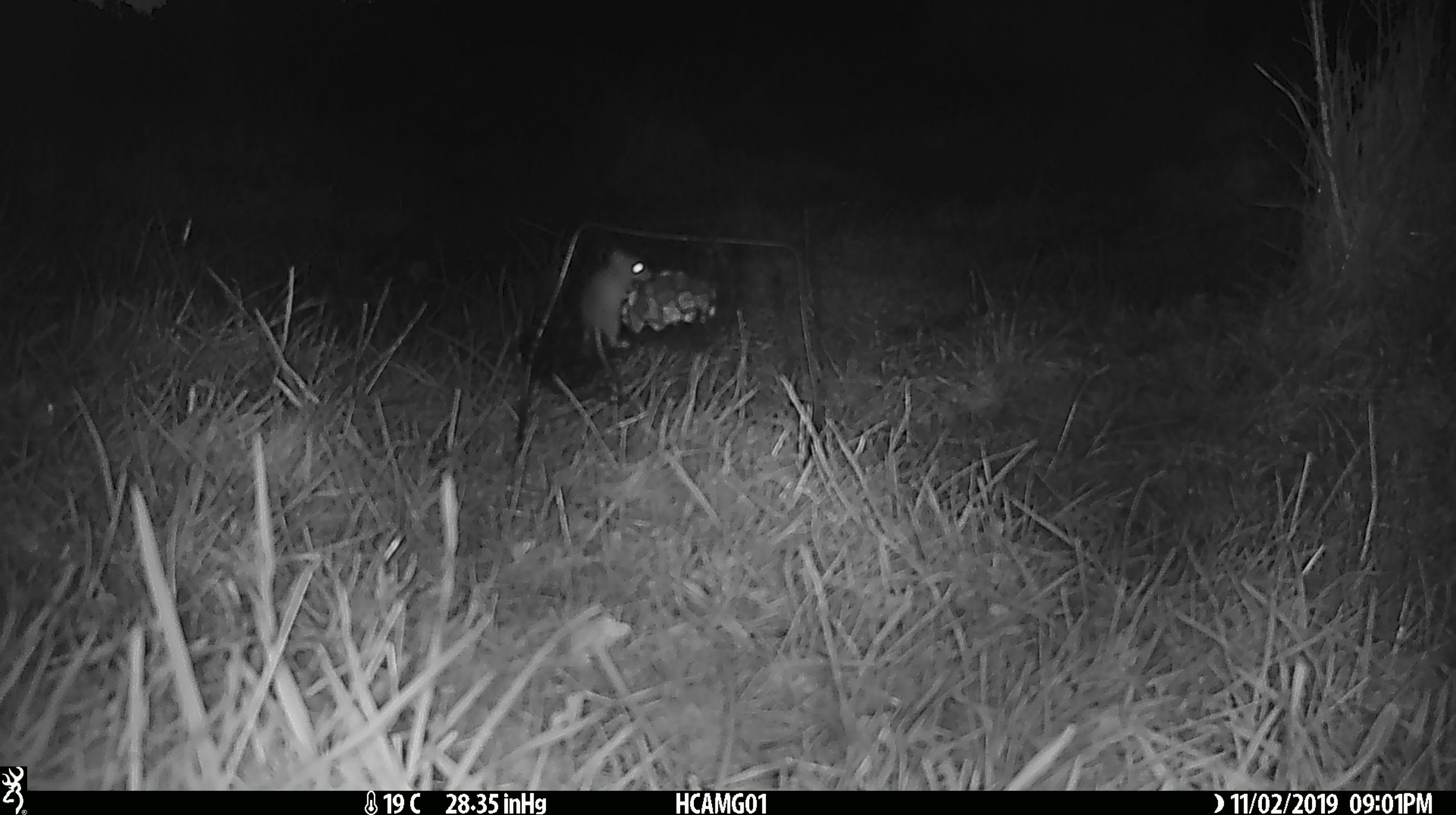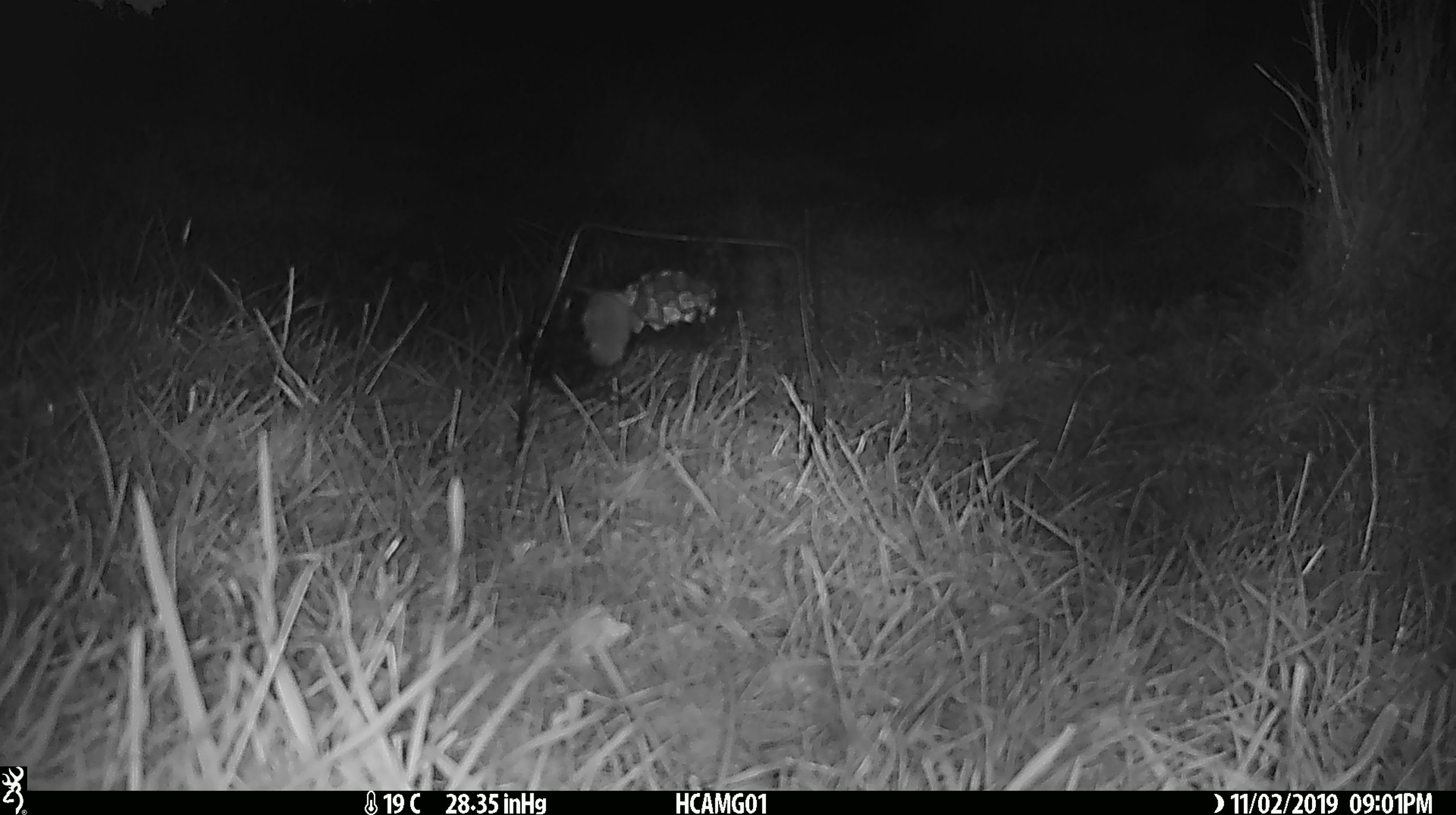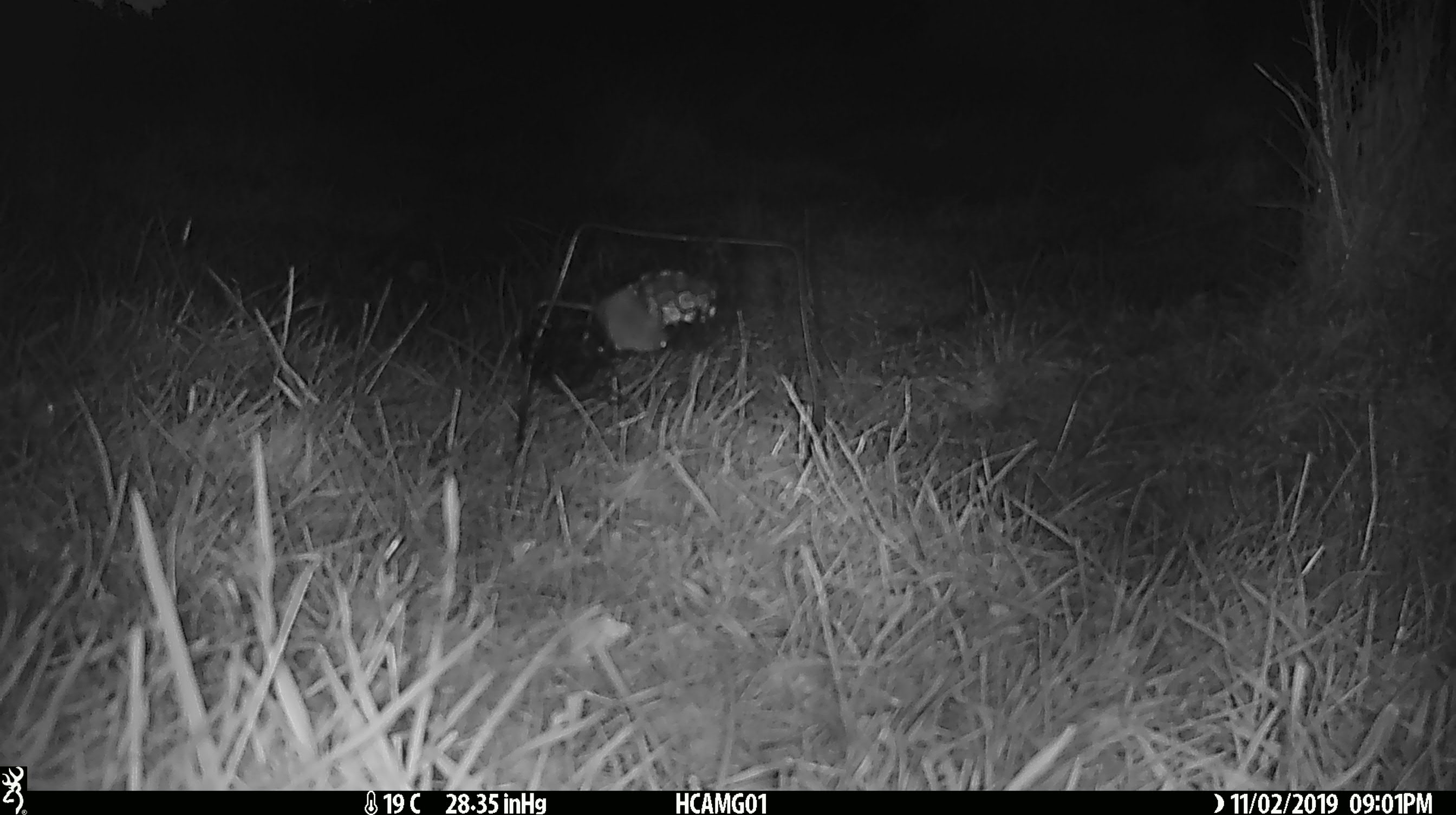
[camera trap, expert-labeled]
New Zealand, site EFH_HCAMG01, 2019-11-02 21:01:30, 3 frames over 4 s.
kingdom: Animalia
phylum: Chordata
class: Mammalia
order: Rodentia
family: Muridae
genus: Mus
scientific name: Mus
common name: mouse